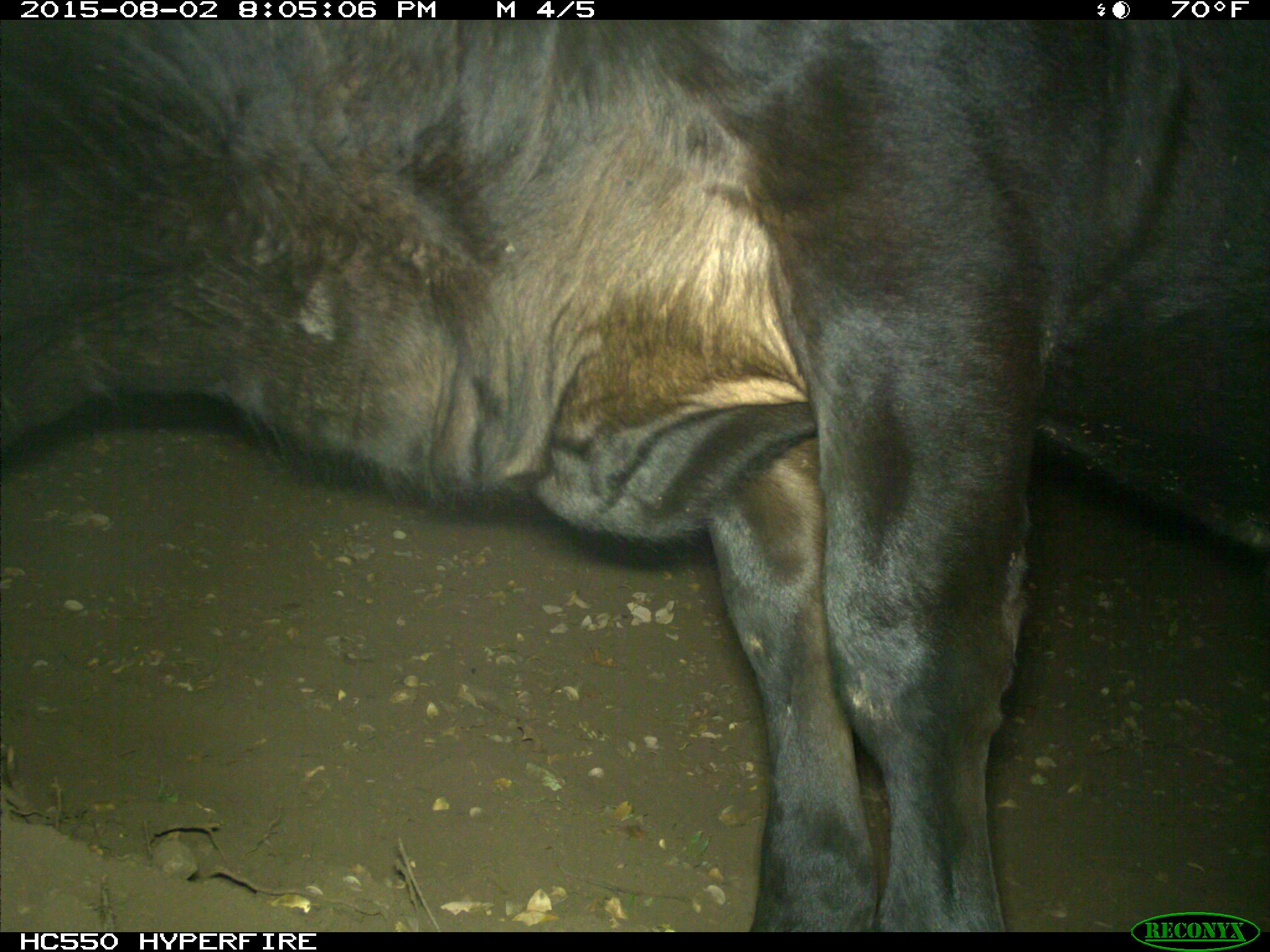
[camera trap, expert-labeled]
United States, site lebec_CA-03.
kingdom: Animalia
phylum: Chordata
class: Mammalia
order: Artiodactyla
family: Bovidae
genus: Bos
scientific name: Bos taurus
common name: domestic cow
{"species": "Bos taurus (domestic cow)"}